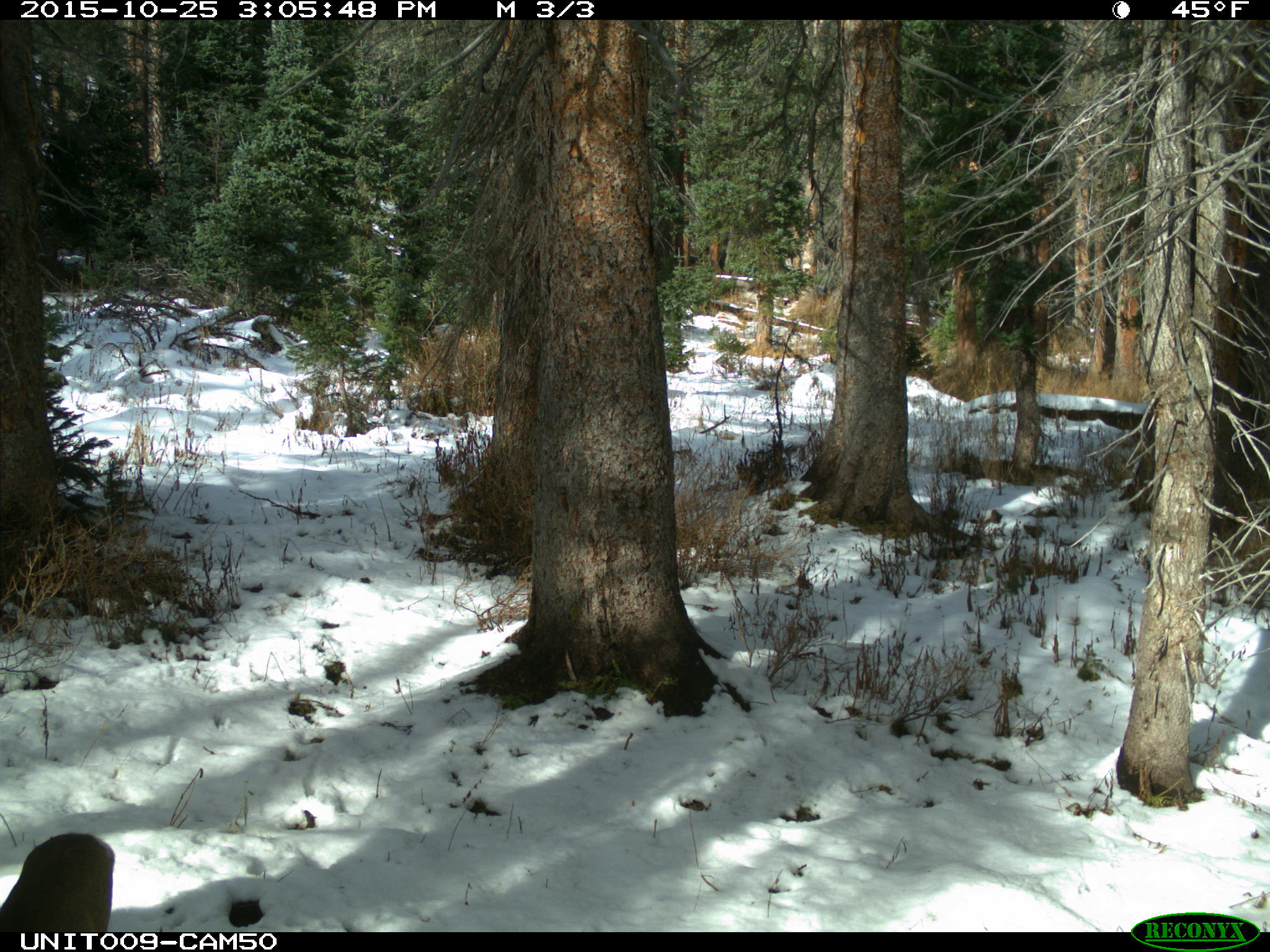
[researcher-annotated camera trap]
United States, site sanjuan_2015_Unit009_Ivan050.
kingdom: Animalia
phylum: Chordata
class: Mammalia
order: Artiodactyla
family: Cervidae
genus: Odocoileus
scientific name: Odocoileus hemionus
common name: mule deer